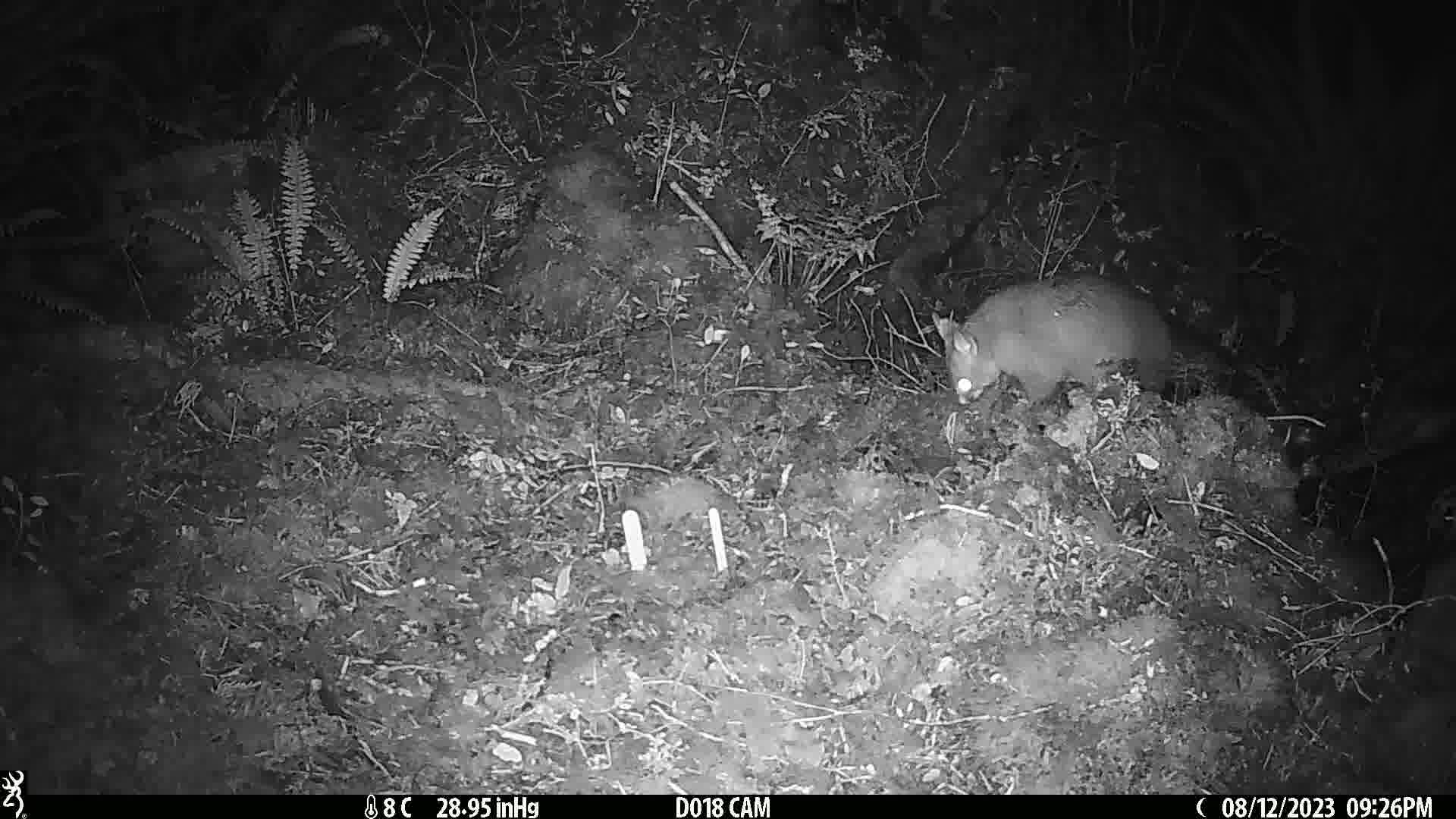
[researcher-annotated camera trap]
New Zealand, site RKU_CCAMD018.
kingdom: Animalia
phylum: Chordata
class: Mammalia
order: Diprotodontia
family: Phalangeridae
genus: Trichosurus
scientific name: Trichosurus vulpecula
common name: common brushtail possum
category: possum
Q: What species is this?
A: Possum (common brushtail possum) (Trichosurus vulpecula).